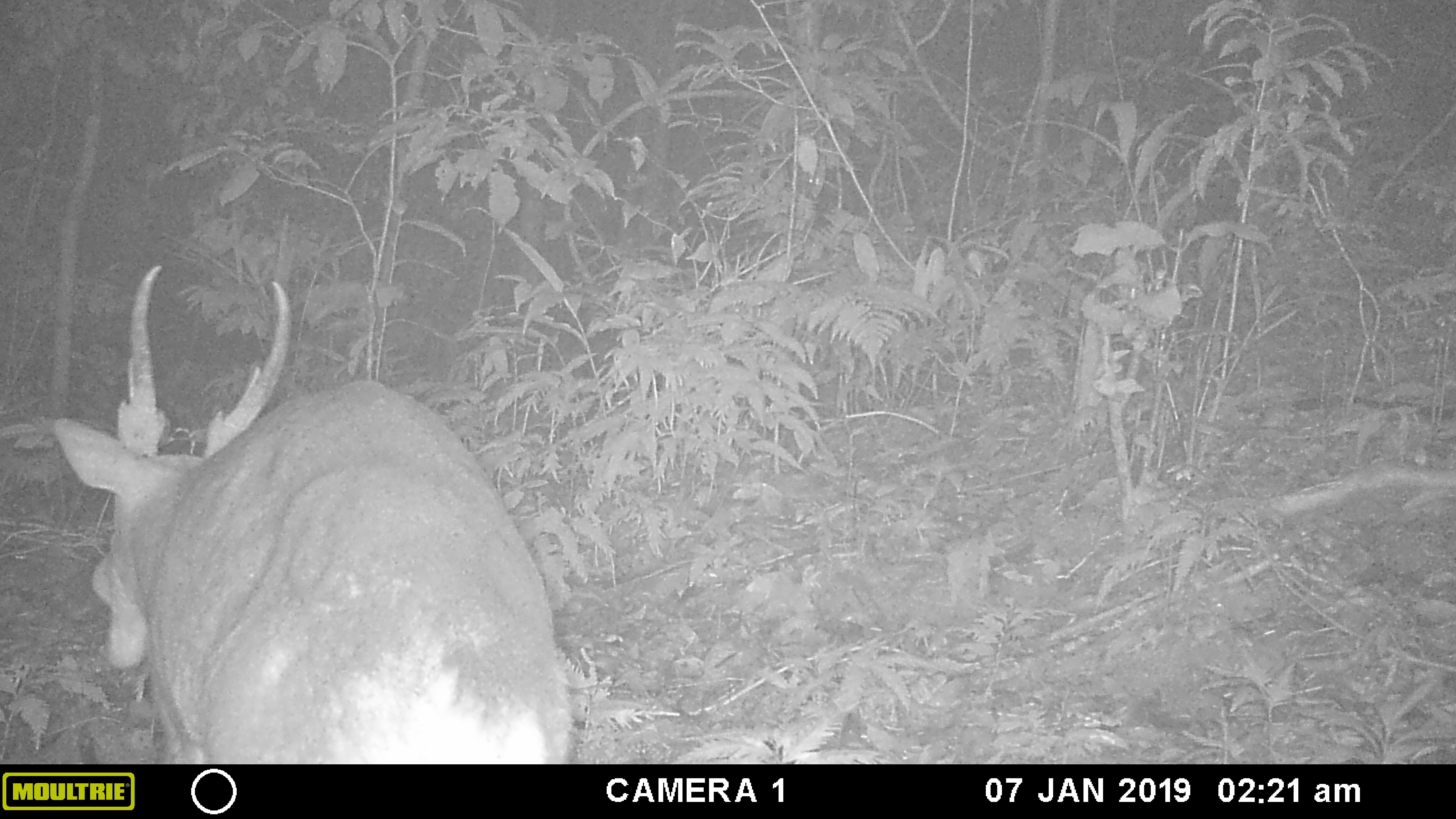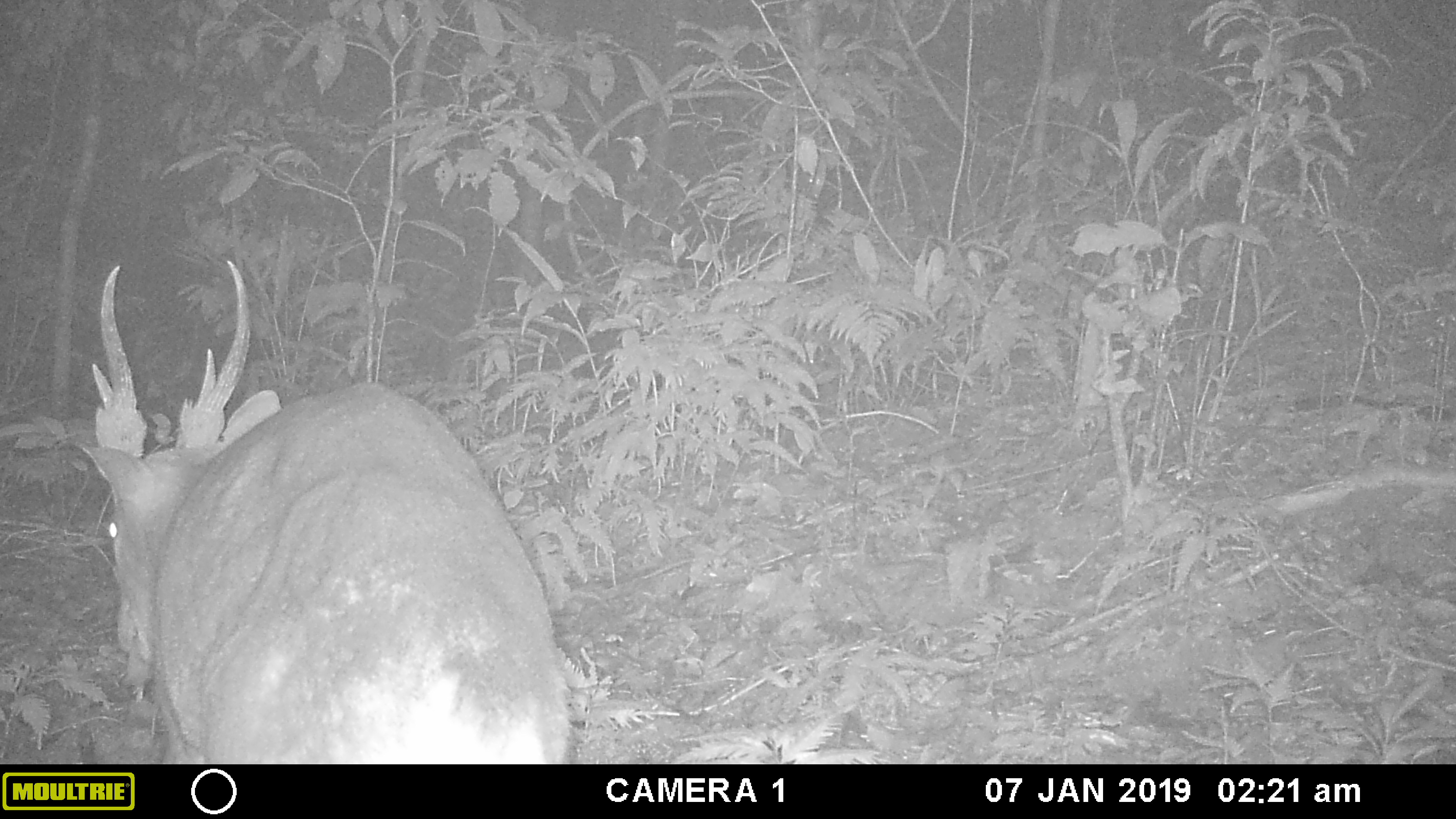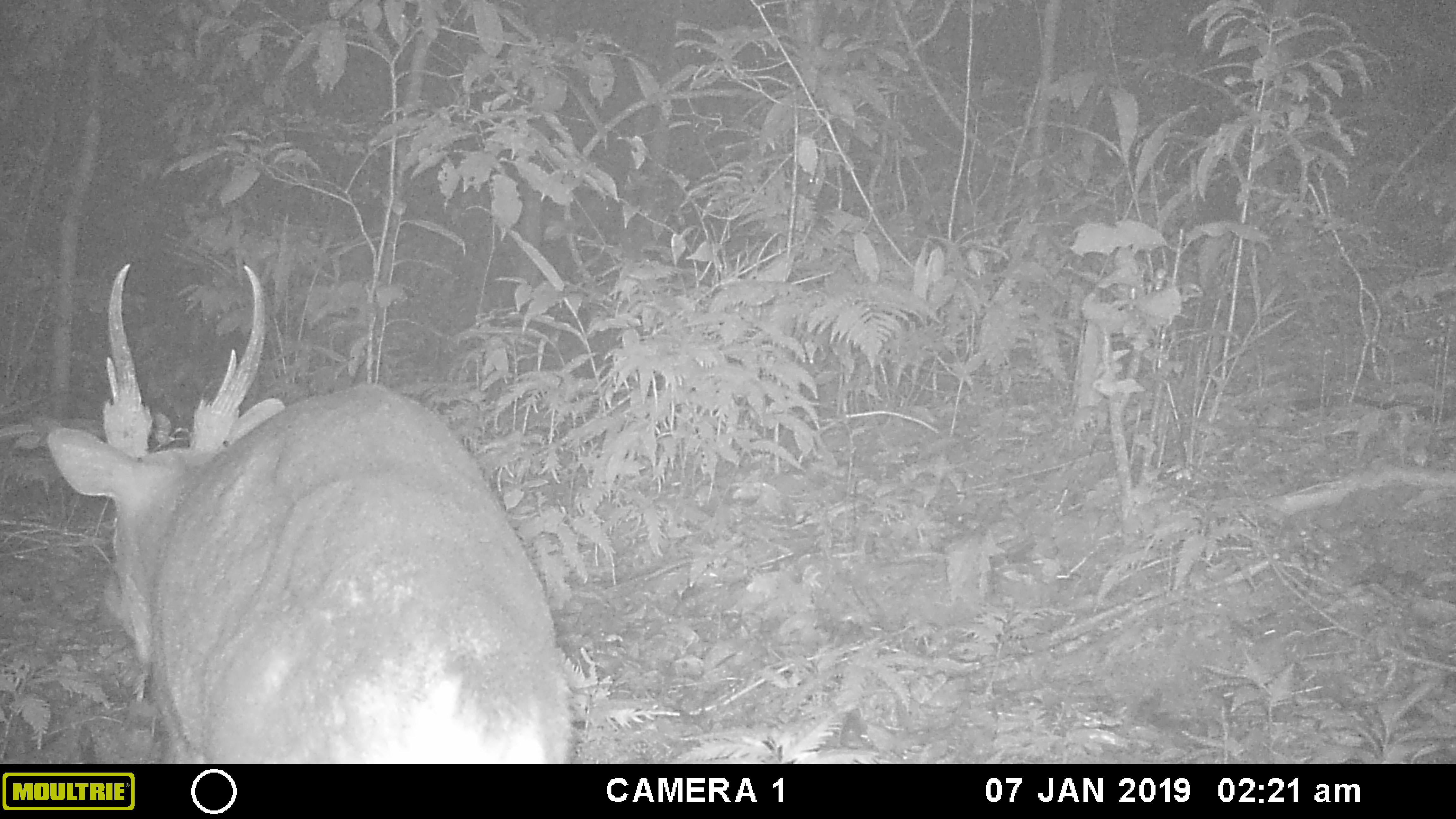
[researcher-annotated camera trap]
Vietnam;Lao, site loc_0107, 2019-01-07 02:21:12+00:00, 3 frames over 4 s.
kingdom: Animalia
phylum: Chordata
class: Mammalia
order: Artiodactyla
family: Cervidae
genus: Muntiacus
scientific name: Muntiacus vuquangensis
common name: large-antlered muntjac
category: large antlered muntjac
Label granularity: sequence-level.